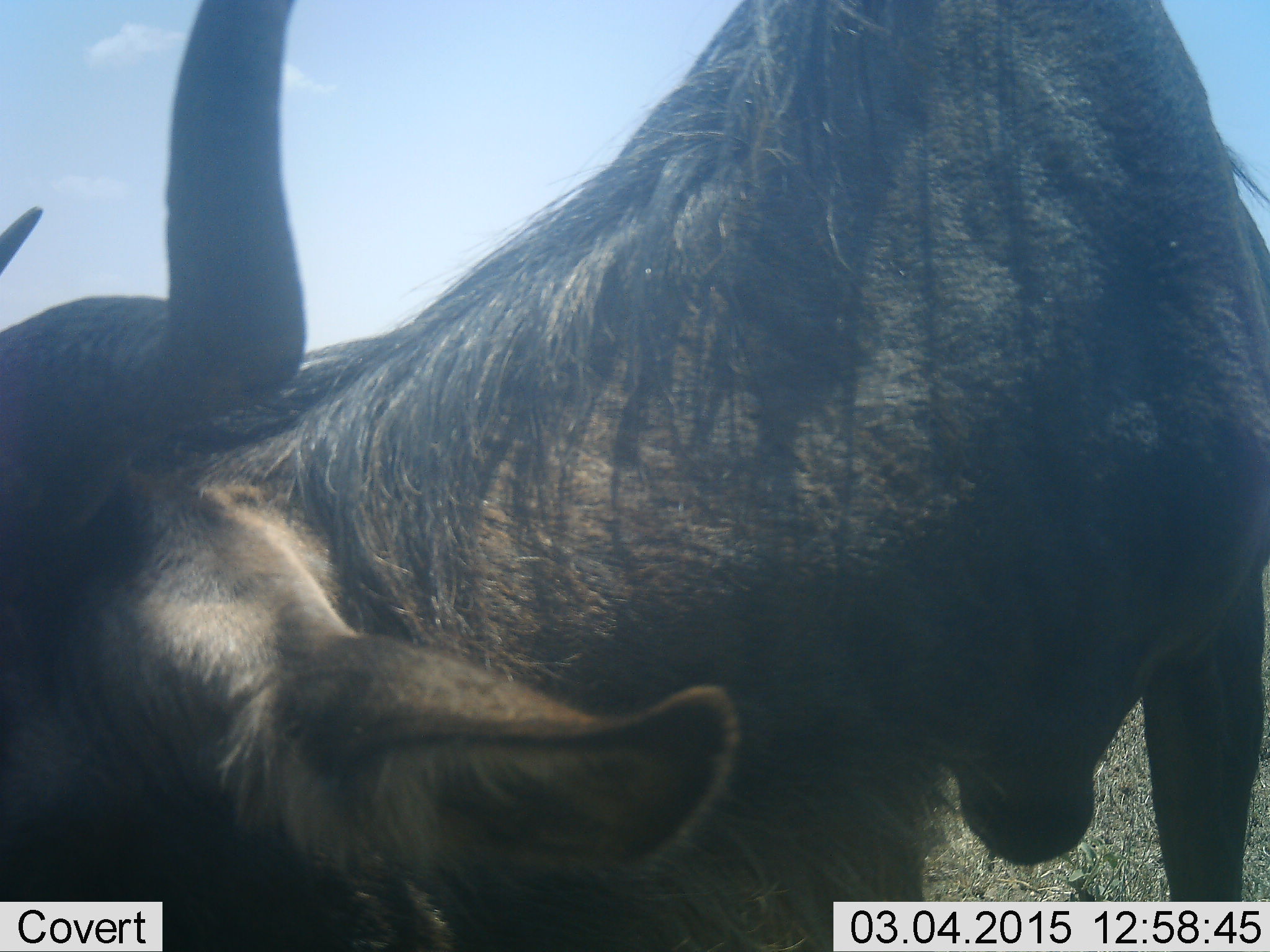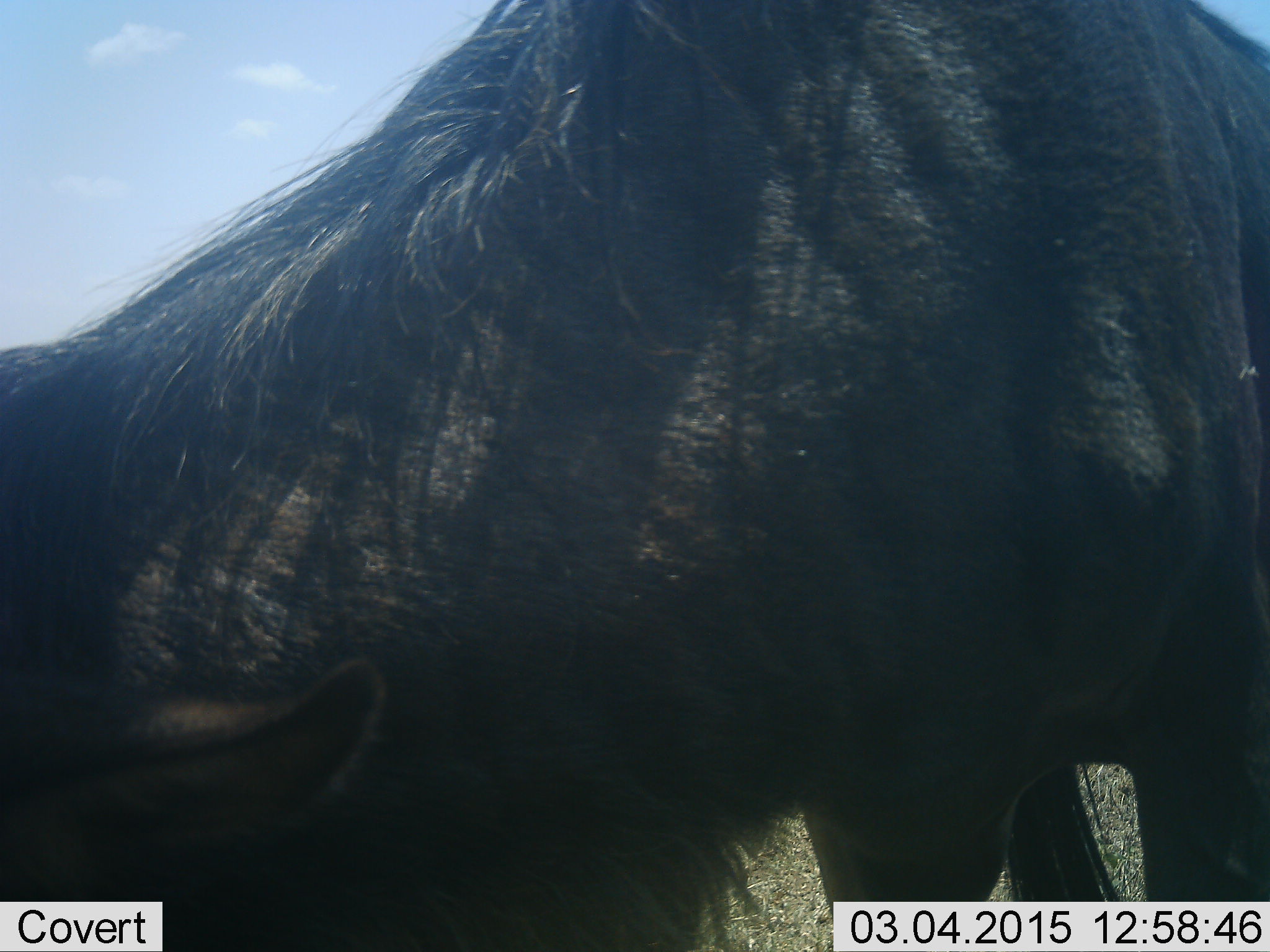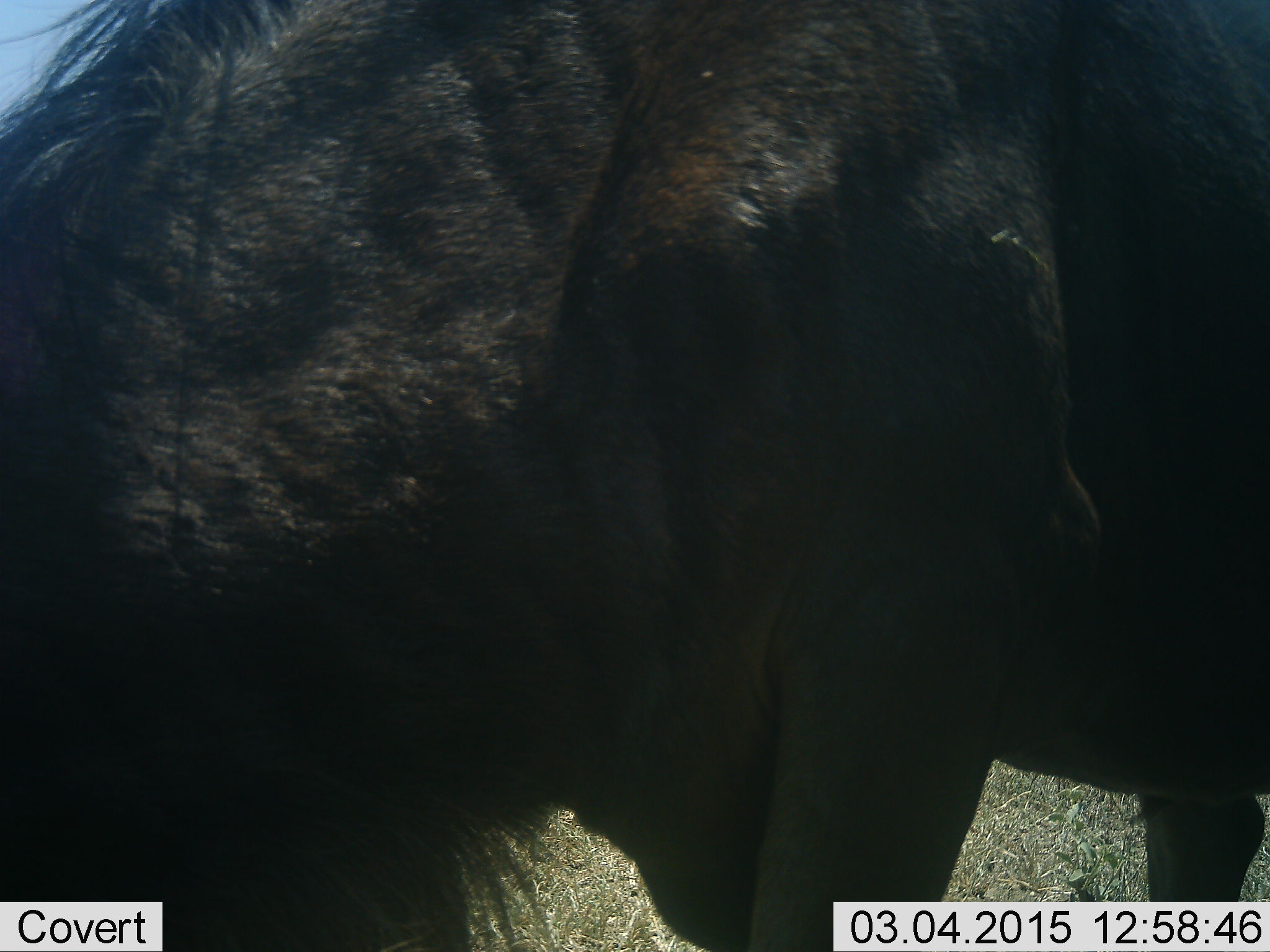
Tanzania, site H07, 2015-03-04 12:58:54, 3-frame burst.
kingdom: Animalia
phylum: Chordata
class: Mammalia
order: Artiodactyla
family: Bovidae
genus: Connochaetes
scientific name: Connochaetes taurinus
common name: blue wildebeest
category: wildebeest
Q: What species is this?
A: Wildebeest (blue wildebeest) (Connochaetes taurinus).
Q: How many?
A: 1.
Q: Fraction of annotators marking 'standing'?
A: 90%.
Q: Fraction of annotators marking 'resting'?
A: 0%.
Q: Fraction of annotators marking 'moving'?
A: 30%.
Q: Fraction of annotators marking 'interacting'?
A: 0%.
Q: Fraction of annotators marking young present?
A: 0%.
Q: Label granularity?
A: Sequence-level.